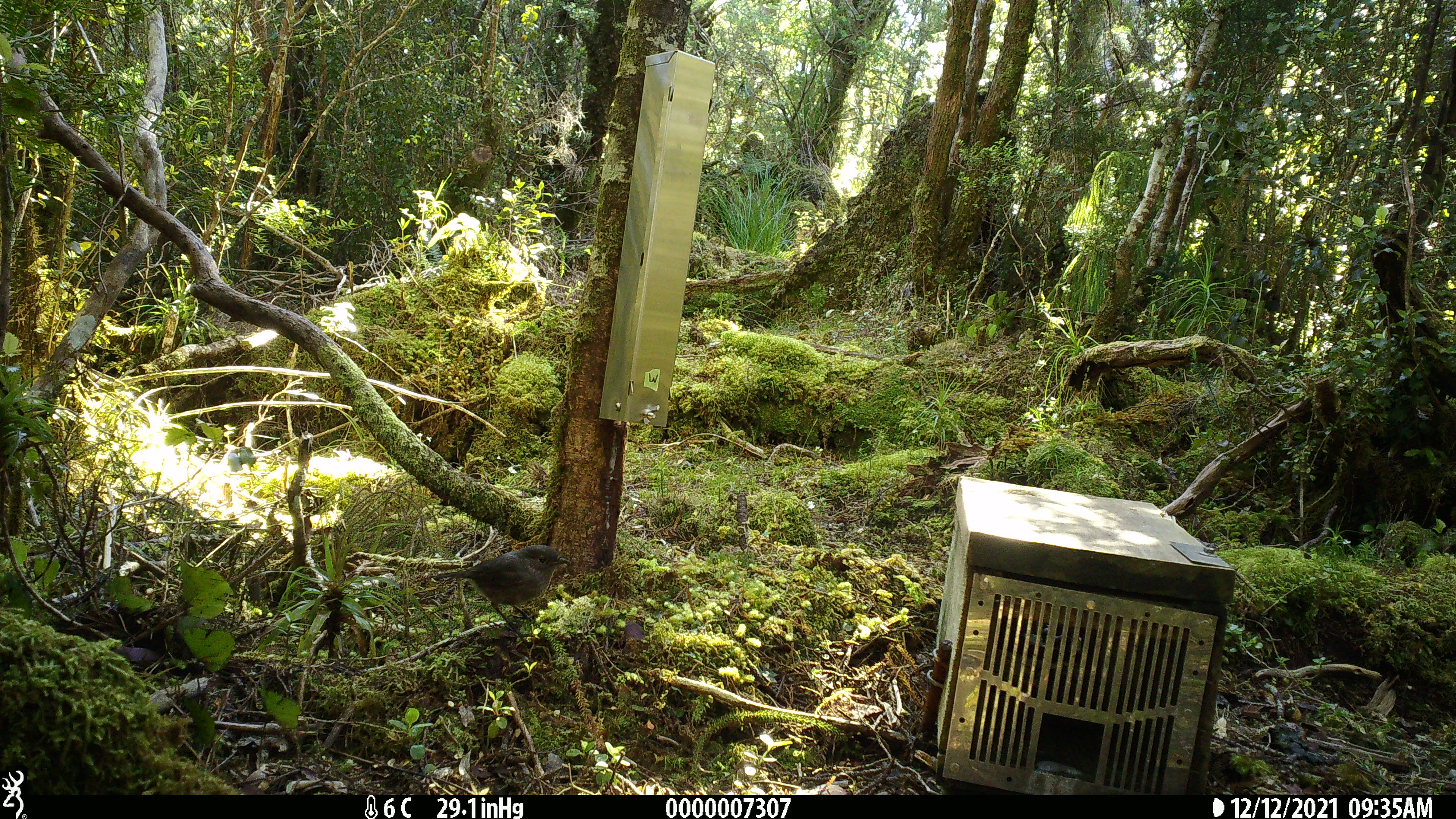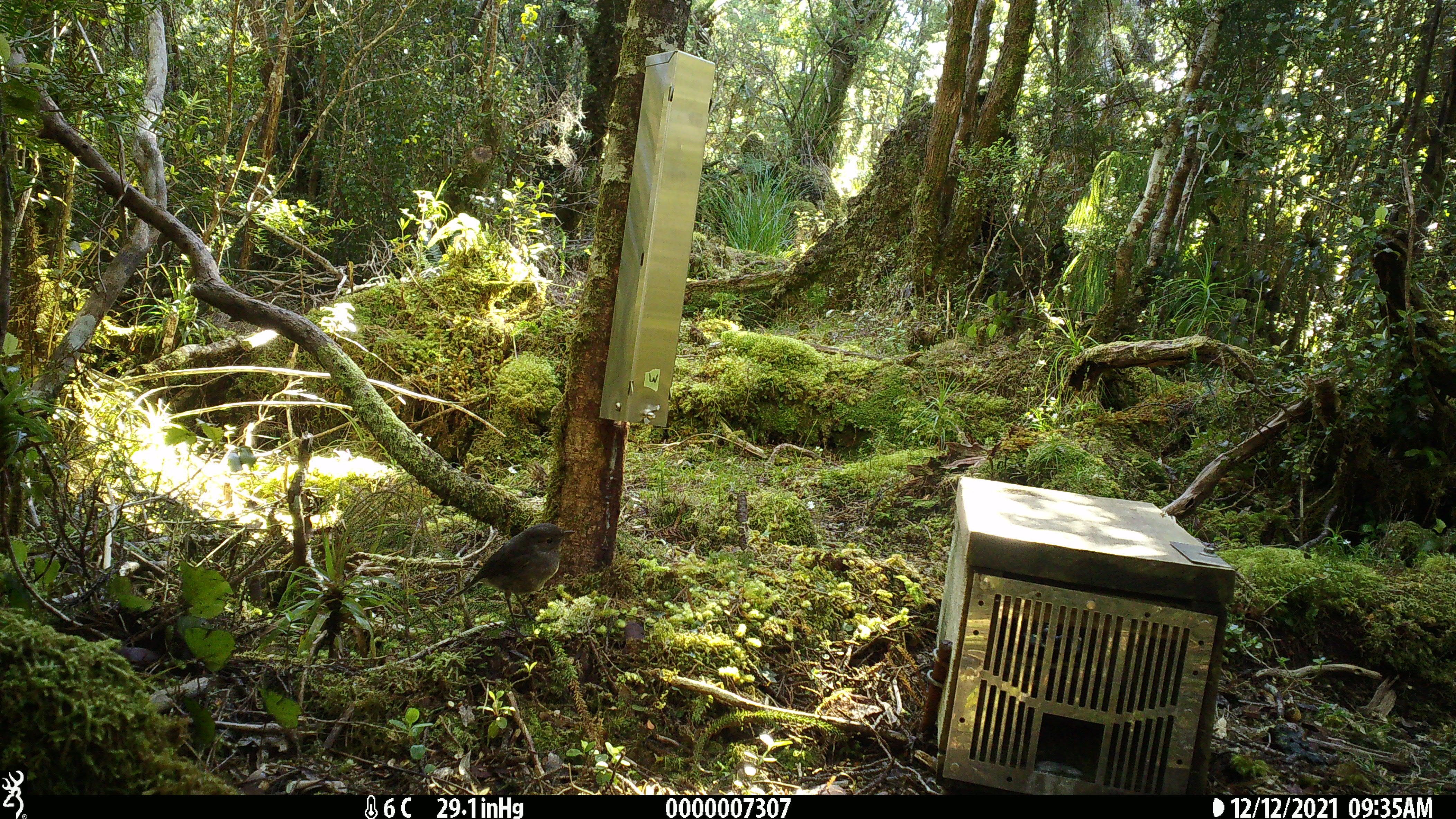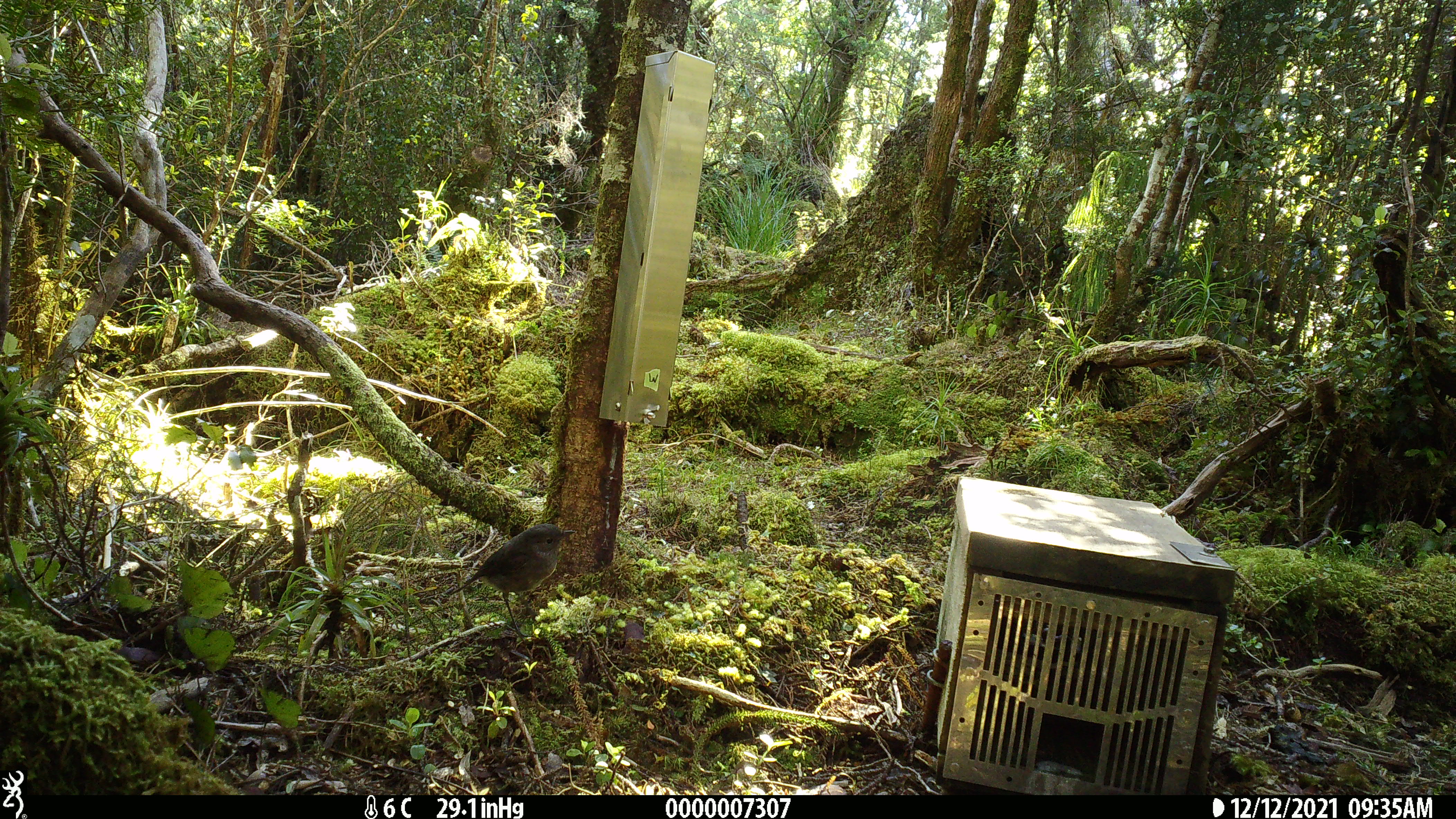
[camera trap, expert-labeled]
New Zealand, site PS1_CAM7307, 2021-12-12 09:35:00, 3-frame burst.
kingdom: Animalia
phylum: Chordata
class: Aves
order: Passeriformes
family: Petroicidae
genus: Petroica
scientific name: Petroica australis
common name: new zealand robin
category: robin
Robin (new zealand robin) (Petroica australis).